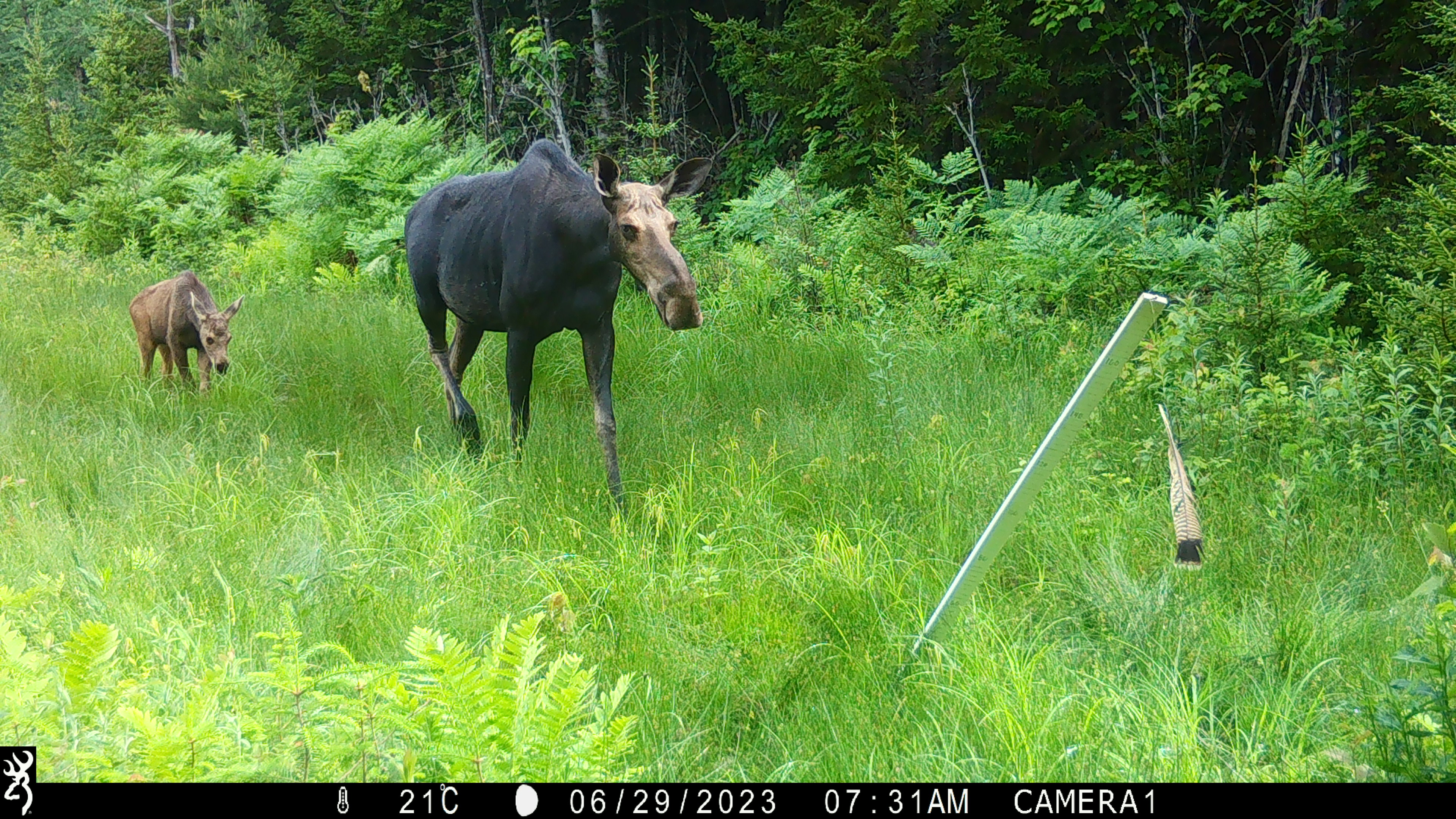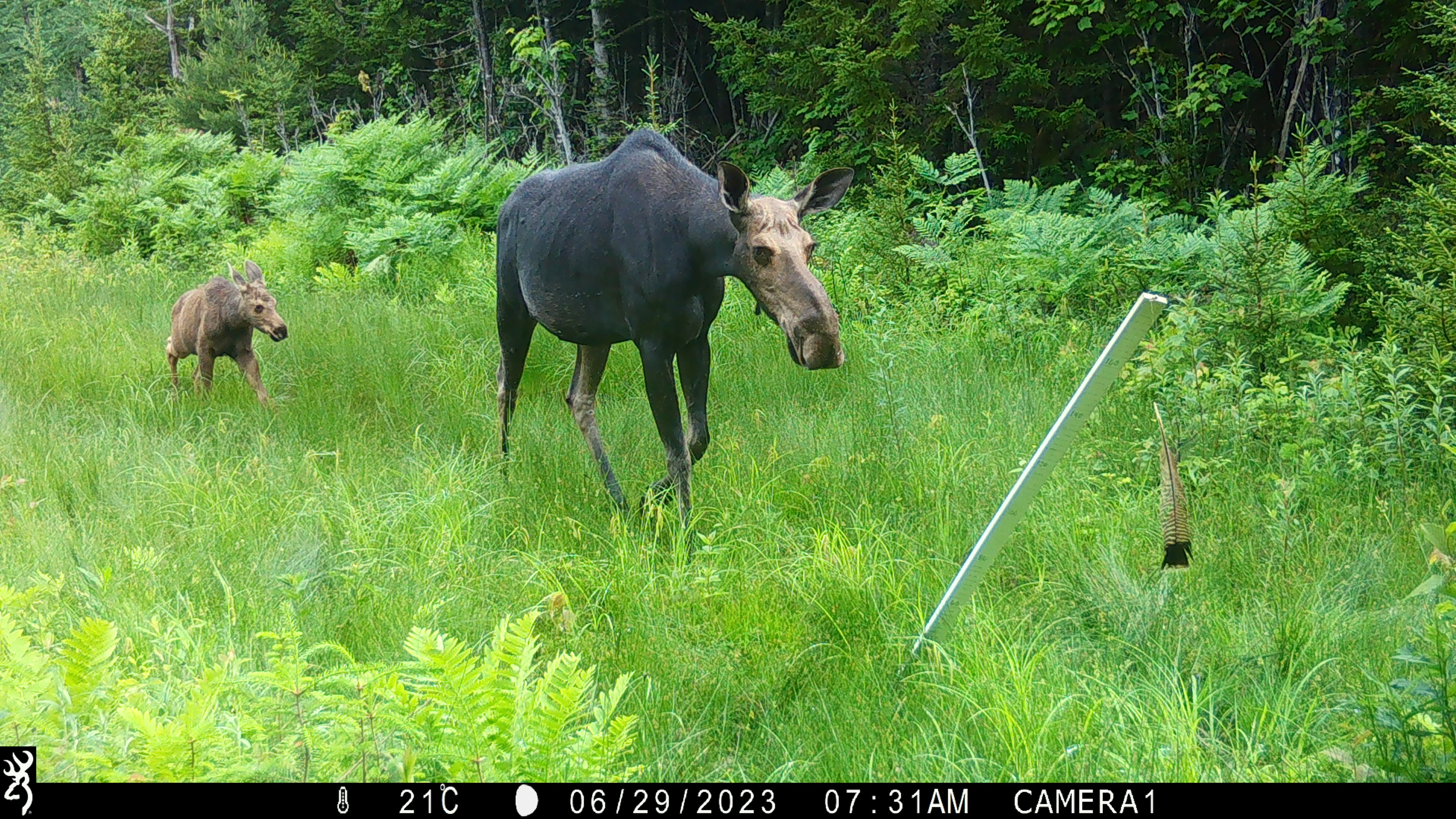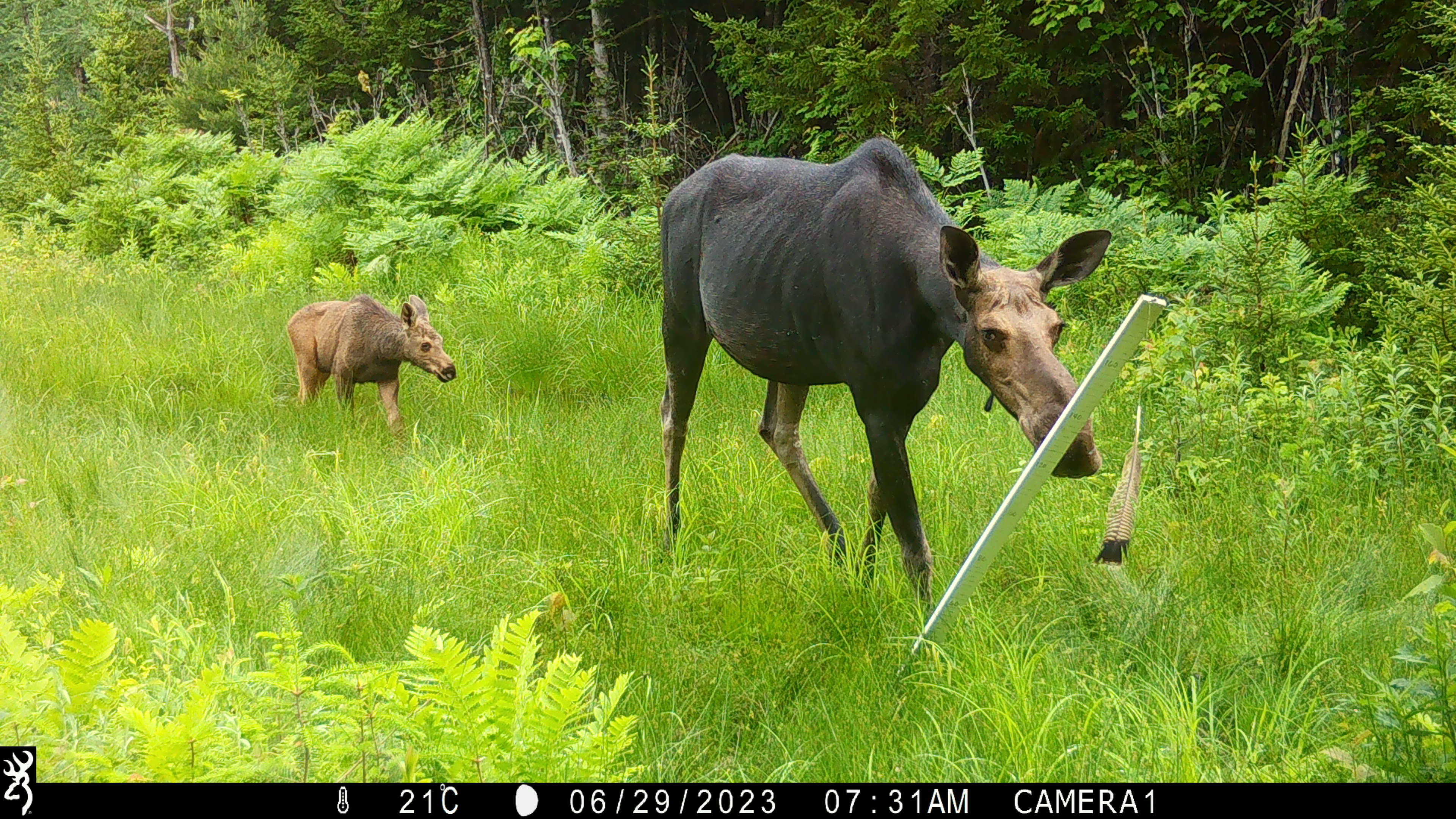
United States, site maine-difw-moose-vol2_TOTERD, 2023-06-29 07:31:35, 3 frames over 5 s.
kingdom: Animalia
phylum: Chordata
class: Mammalia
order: Artiodactyla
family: Cervidae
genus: Alces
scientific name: Alces alces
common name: moose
Moose (Alces alces).